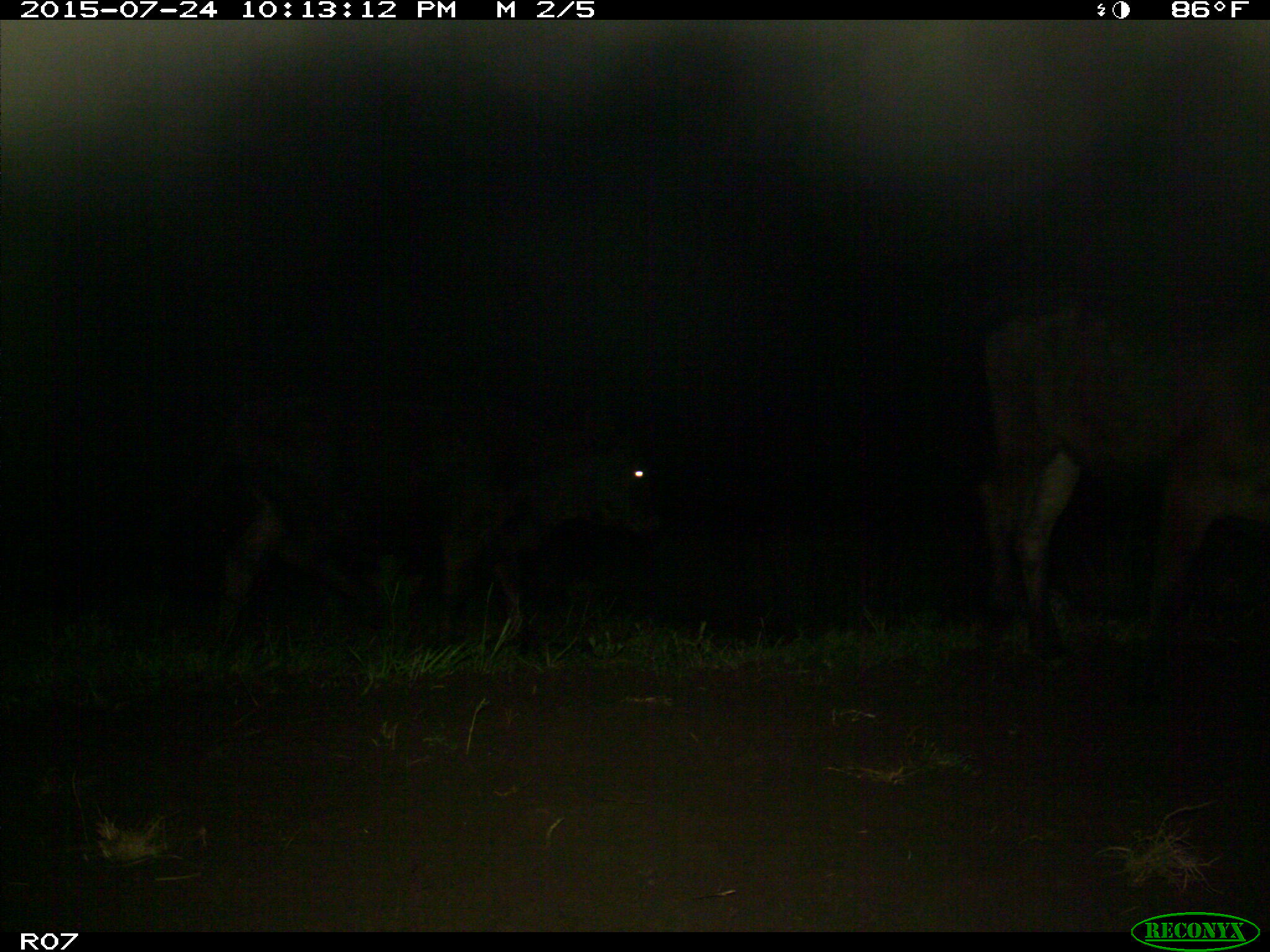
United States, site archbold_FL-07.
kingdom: Animalia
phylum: Chordata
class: Mammalia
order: Artiodactyla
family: Bovidae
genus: Bos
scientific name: Bos taurus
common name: domestic cow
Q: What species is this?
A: Bos taurus (domestic cow).